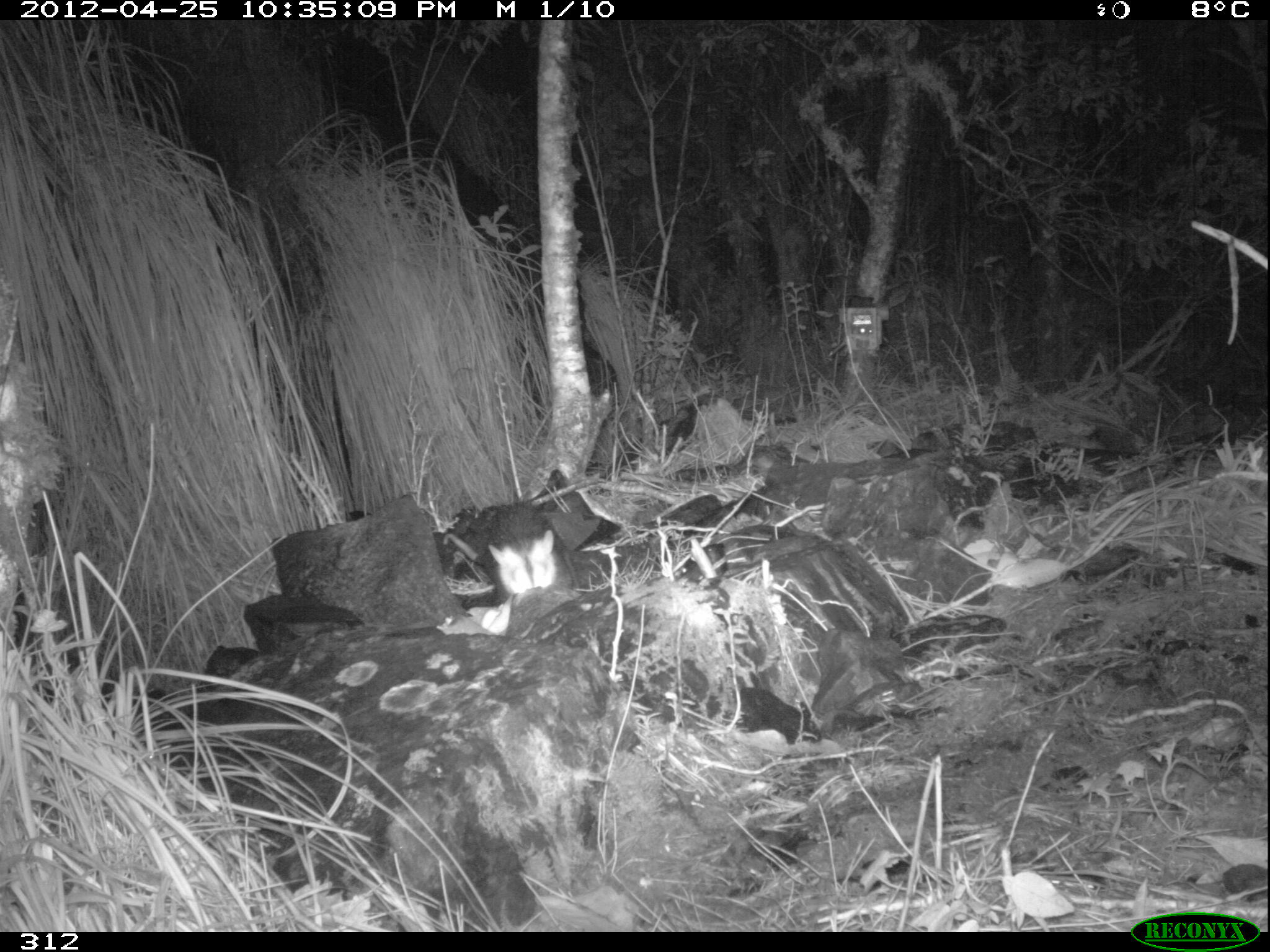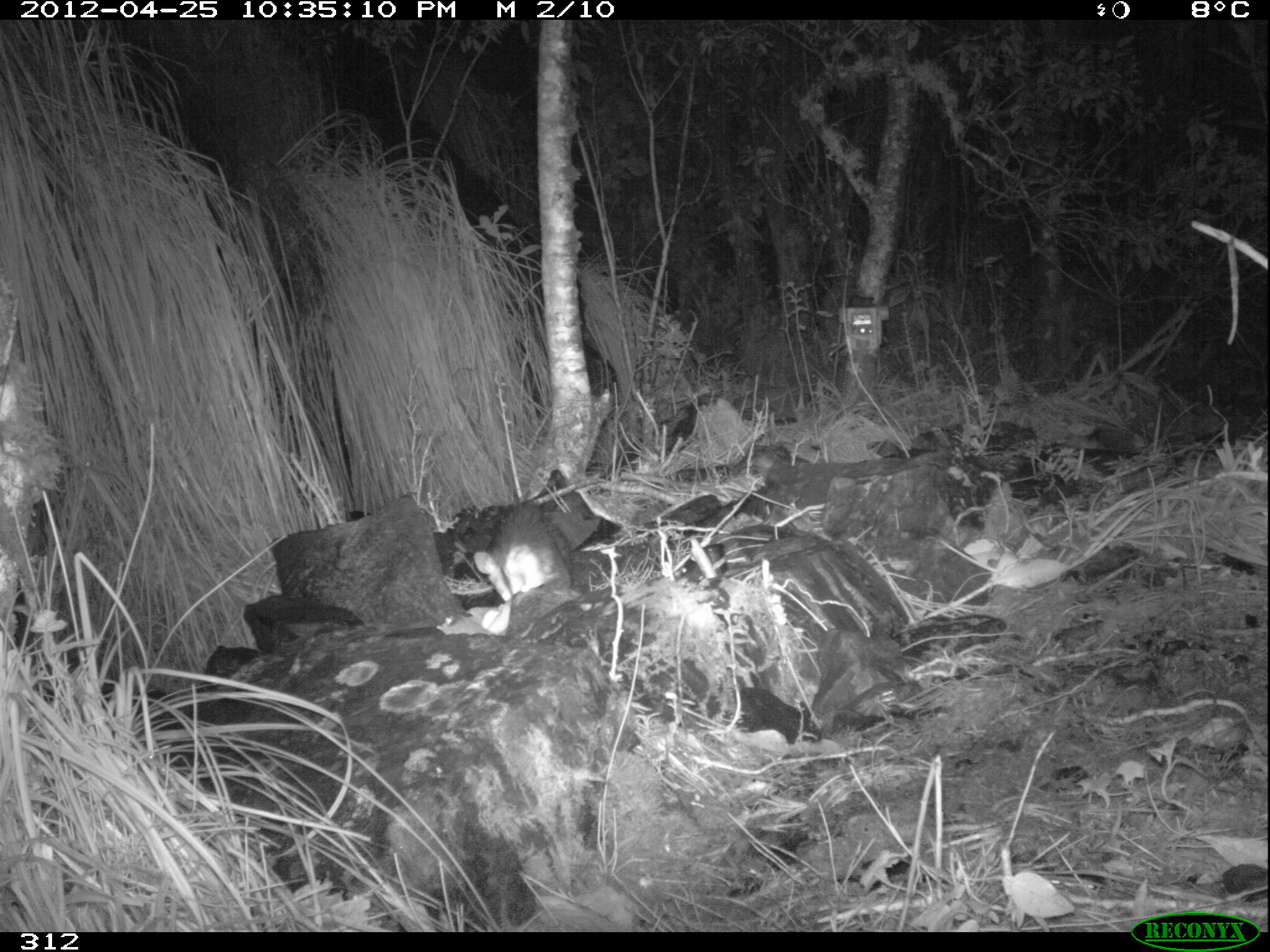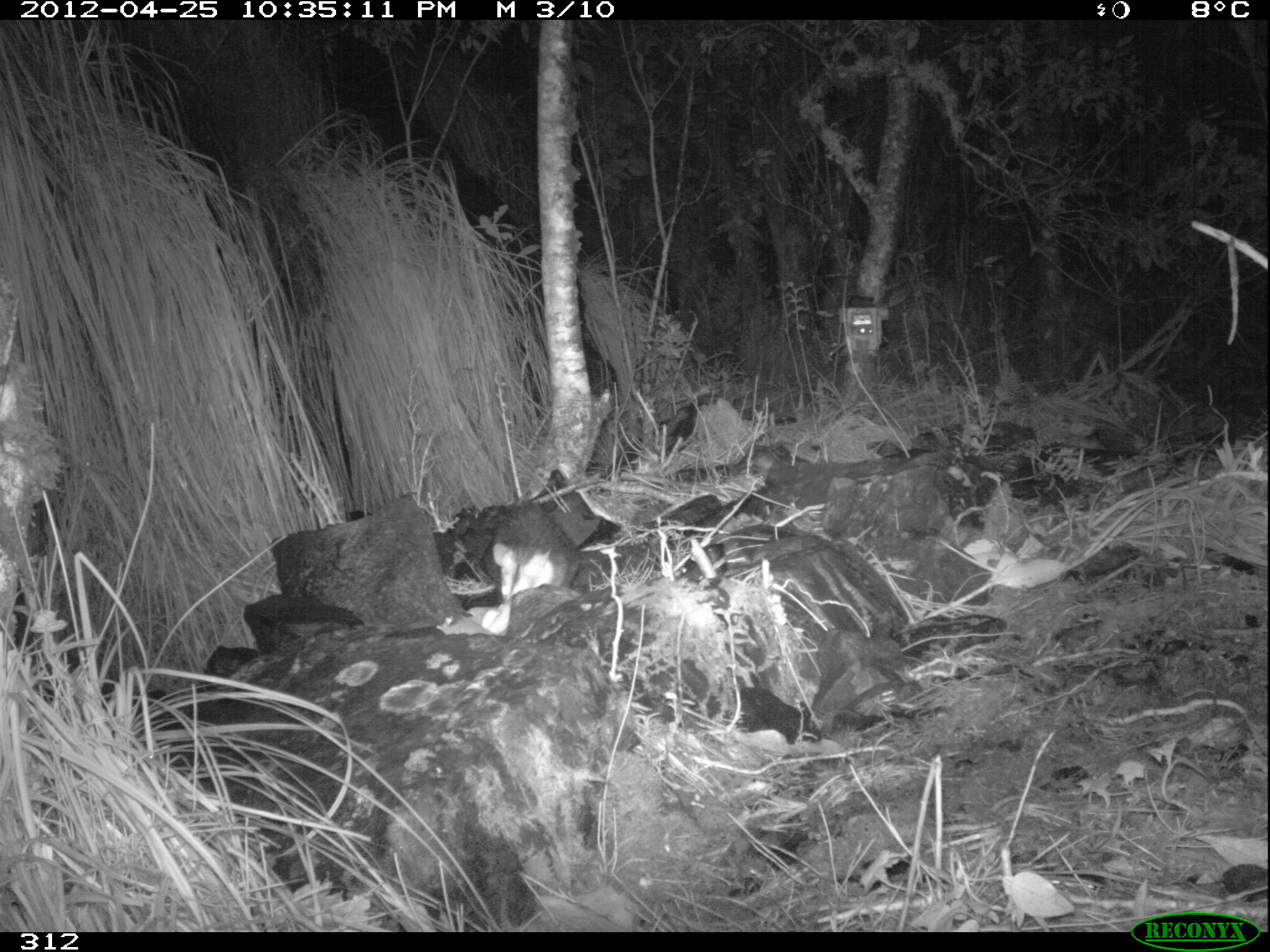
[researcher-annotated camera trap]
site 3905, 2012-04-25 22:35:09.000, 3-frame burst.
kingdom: Animalia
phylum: Chordata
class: Mammalia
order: Didelphimorphia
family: Didelphidae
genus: Didelphis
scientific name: Didelphis pernigra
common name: andean white-eared opossum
Didelphis pernigra (andean white-eared opossum).